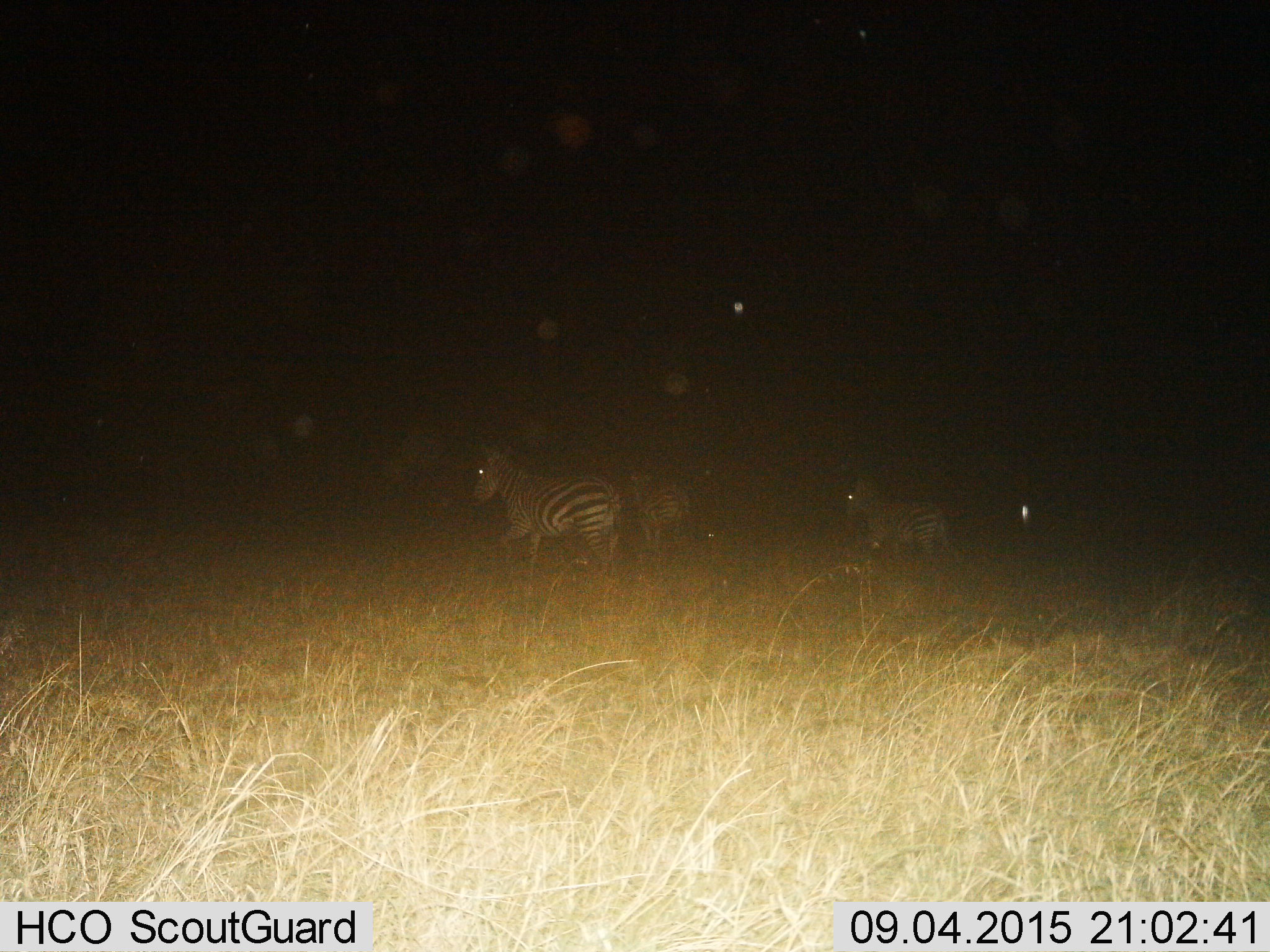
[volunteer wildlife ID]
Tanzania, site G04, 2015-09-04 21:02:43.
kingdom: Animalia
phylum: Chordata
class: Mammalia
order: Perissodactyla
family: Equidae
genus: Equus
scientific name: Equus quagga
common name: plains zebra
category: zebra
Zebra (plains zebra) (Equus quagga), count 3. Behavior (volunteer vote fractions): standing 28%, resting 0%, moving 83%, interacting 0%. Young present (vote fraction): 33%. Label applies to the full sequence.